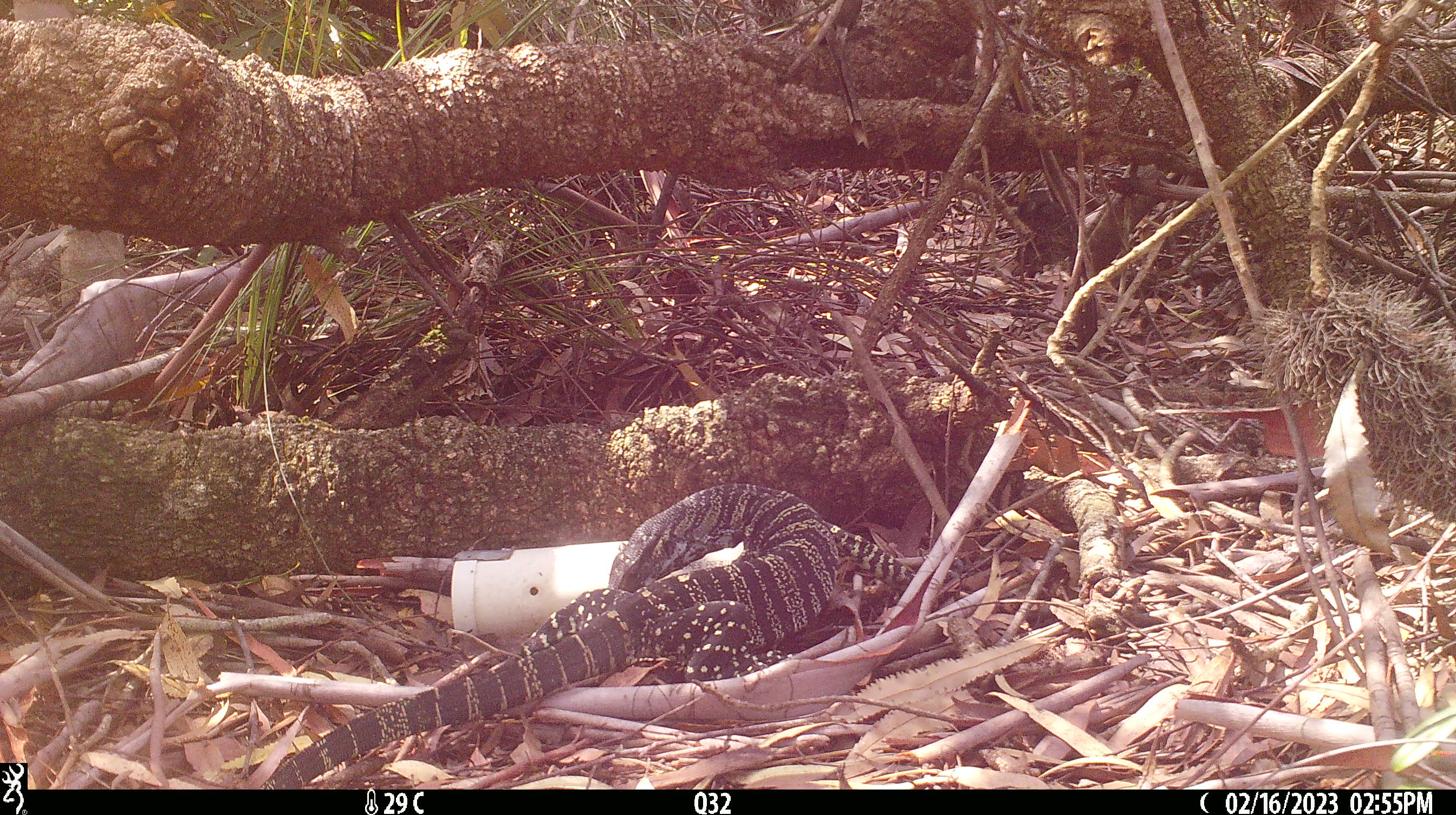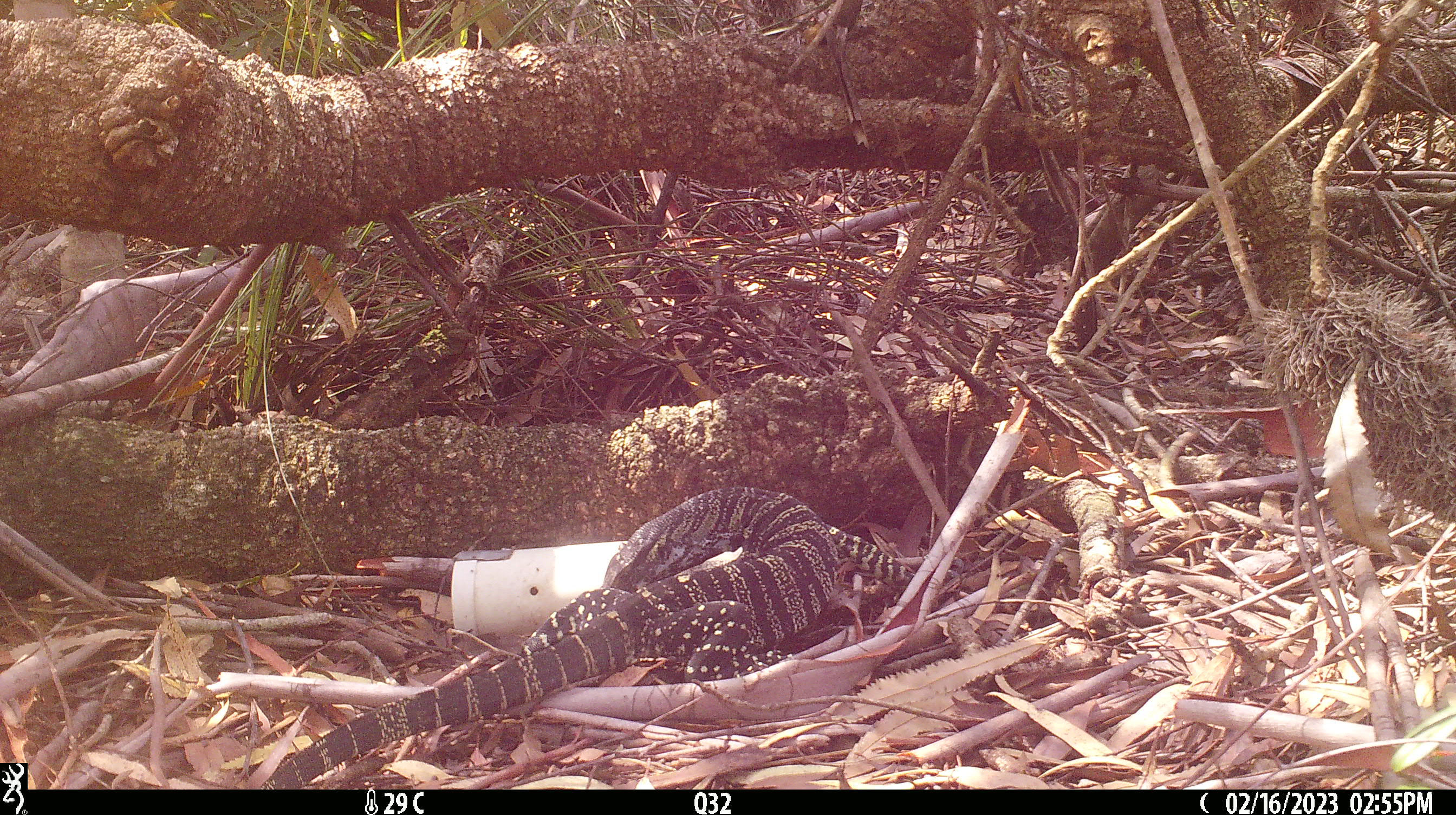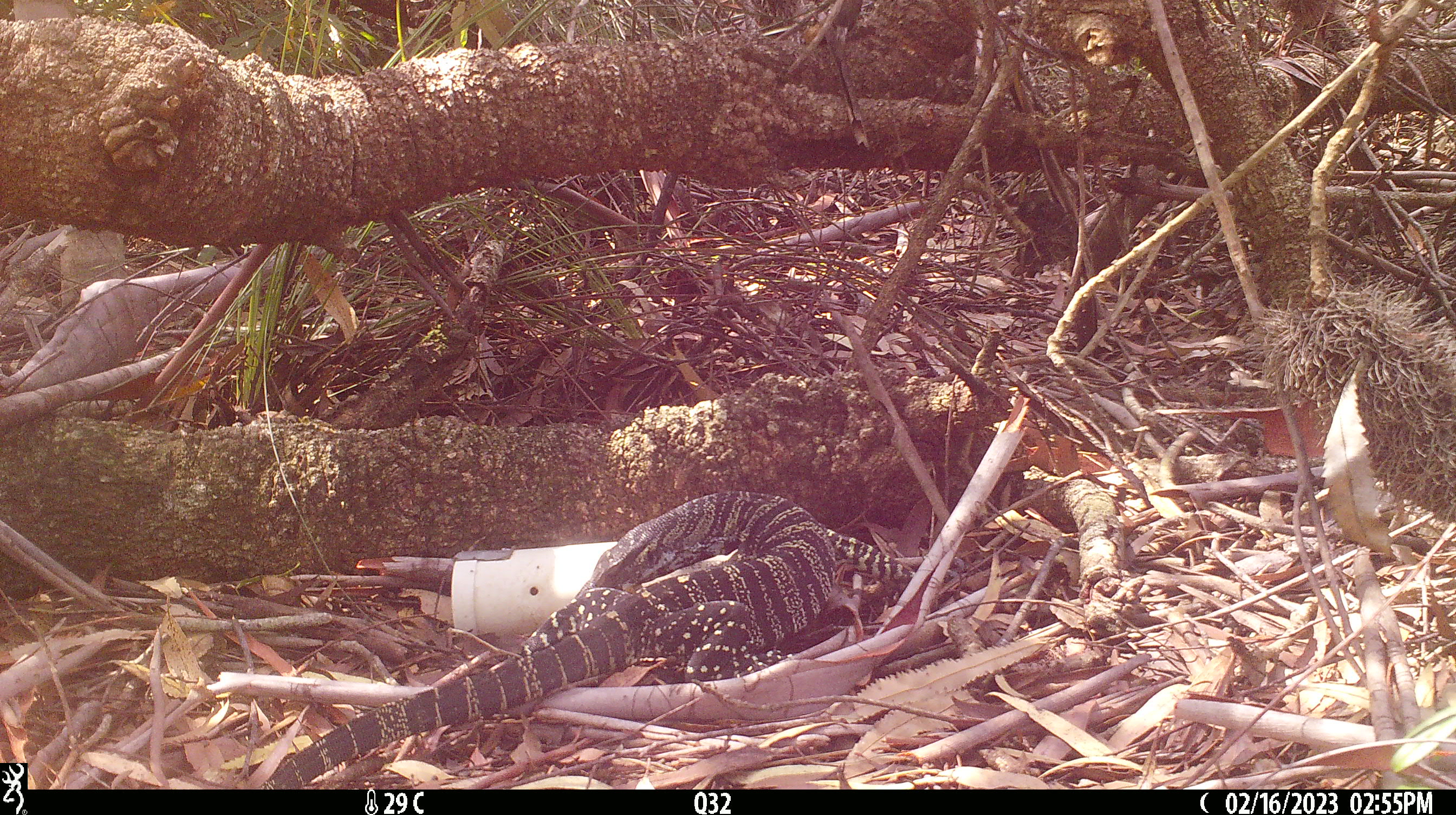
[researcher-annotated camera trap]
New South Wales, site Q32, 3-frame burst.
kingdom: Animalia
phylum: Chordata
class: Reptilia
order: Squamata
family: Varanidae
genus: Varanus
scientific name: Varanus varius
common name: lace monitor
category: goanna